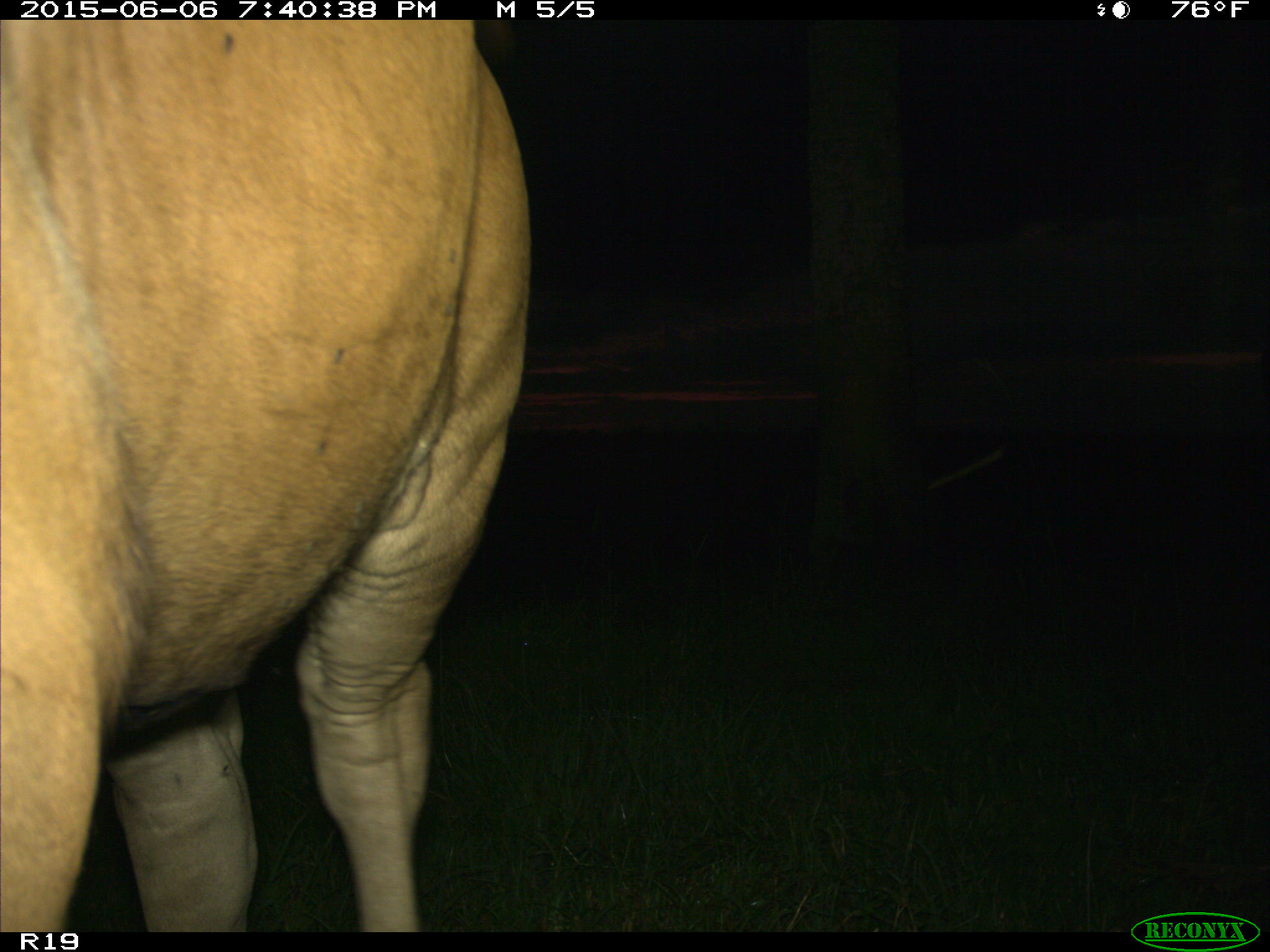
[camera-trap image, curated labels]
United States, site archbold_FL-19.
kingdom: Animalia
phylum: Chordata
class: Mammalia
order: Artiodactyla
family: Bovidae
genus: Bos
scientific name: Bos taurus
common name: domestic cow